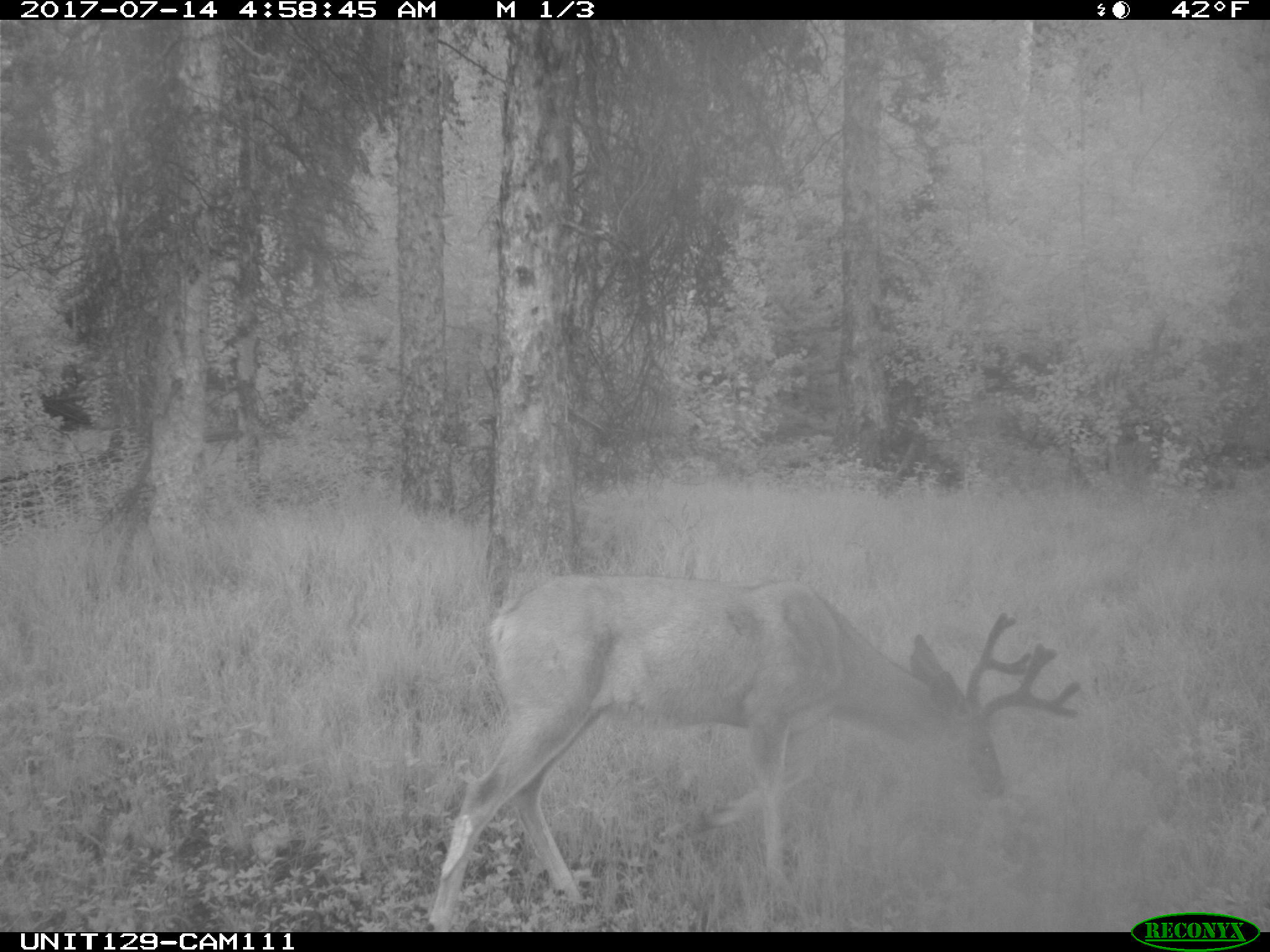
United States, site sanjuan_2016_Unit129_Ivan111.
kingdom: Animalia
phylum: Chordata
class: Mammalia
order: Artiodactyla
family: Cervidae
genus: Odocoileus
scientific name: Odocoileus hemionus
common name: mule deer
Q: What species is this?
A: Odocoileus hemionus (mule deer).